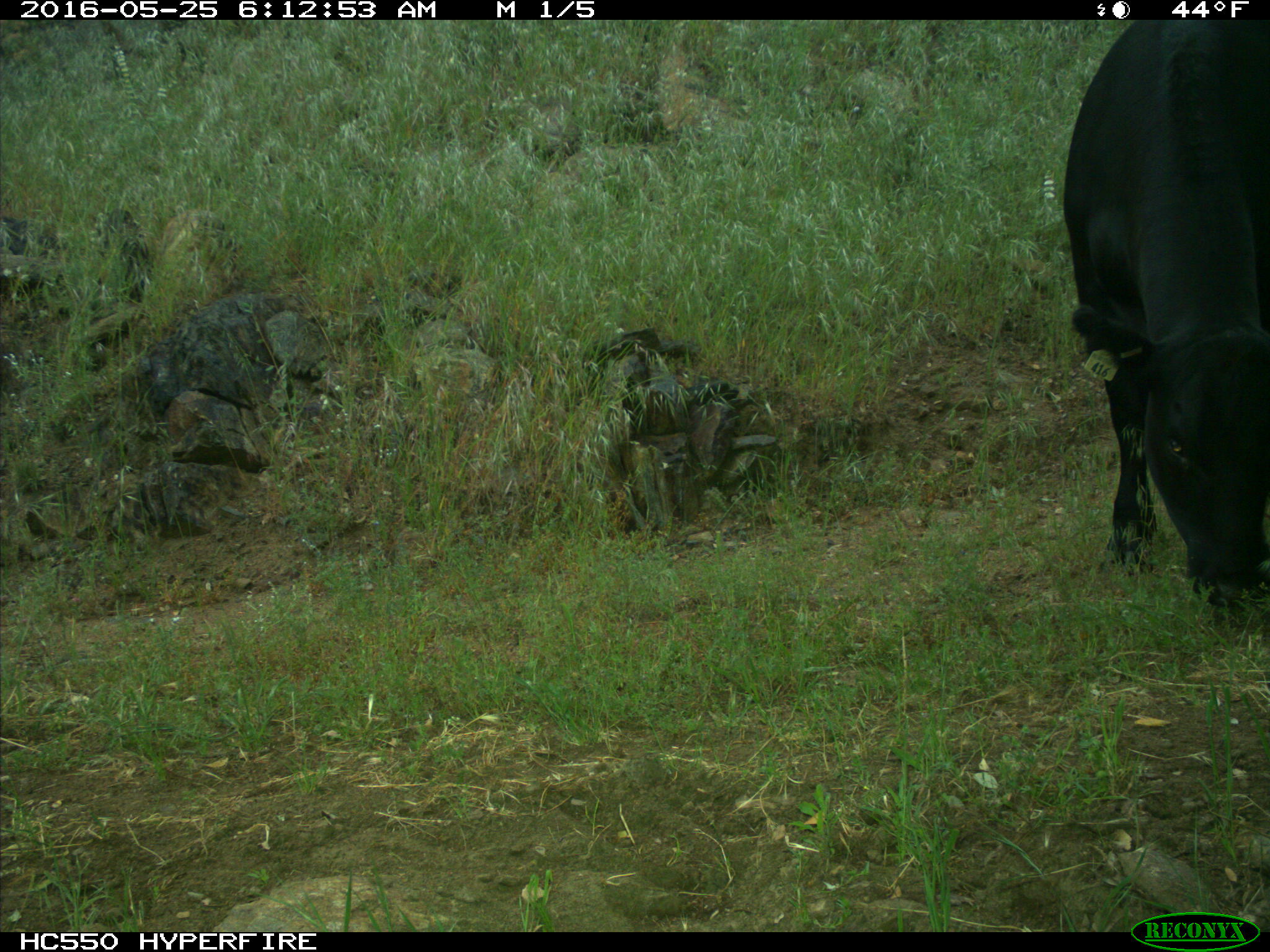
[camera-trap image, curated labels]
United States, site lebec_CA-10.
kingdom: Animalia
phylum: Chordata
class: Mammalia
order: Artiodactyla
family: Bovidae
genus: Bos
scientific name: Bos taurus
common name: domestic cow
Bos taurus (domestic cow).